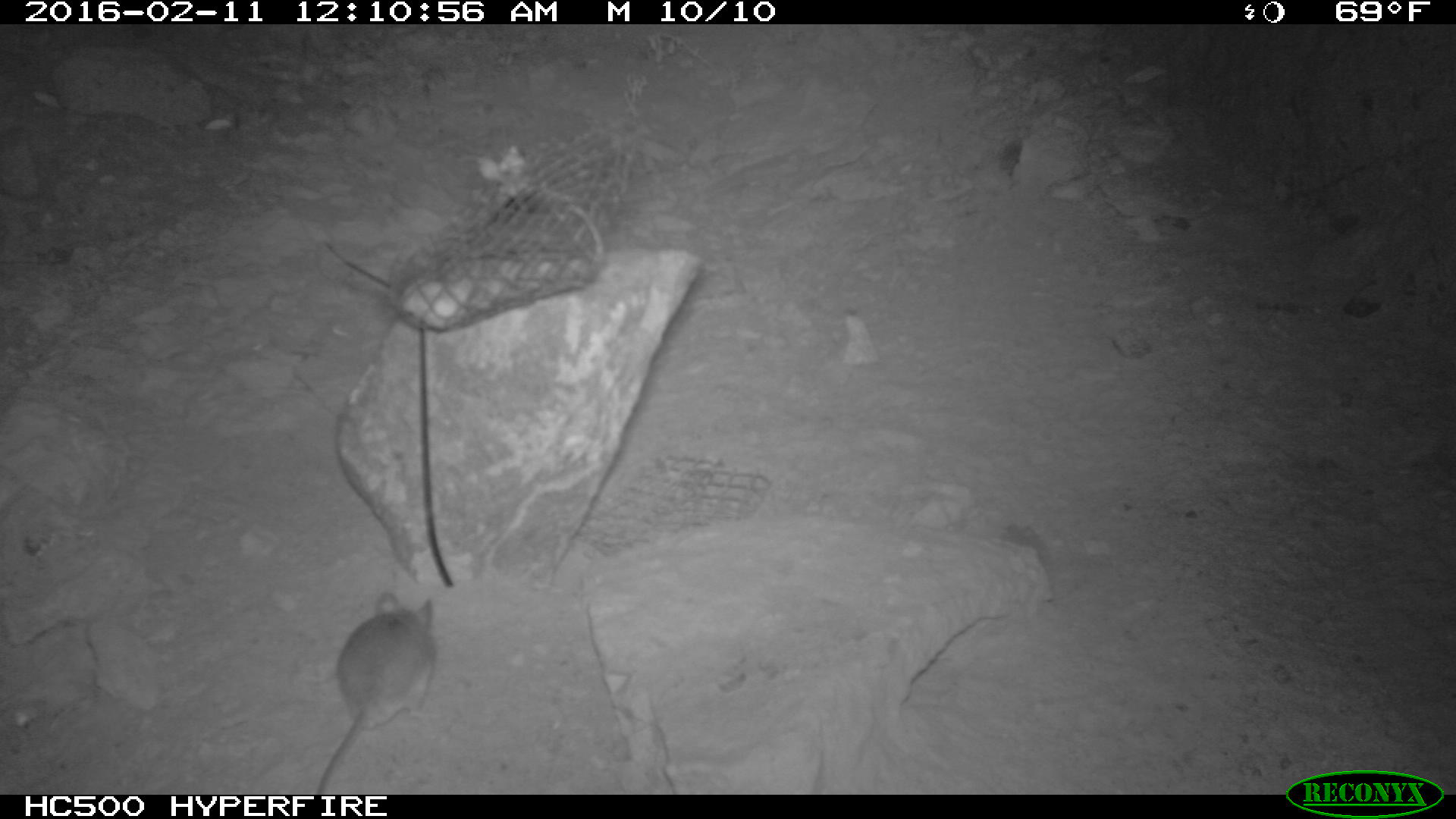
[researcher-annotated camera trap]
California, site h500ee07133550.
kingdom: Animalia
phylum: Chordata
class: Mammalia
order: Rodentia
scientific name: Rodentia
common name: rodent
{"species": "rodent (Rodentia)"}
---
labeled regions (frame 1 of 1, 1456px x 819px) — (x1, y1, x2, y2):
rodent: (315, 593, 435, 794)